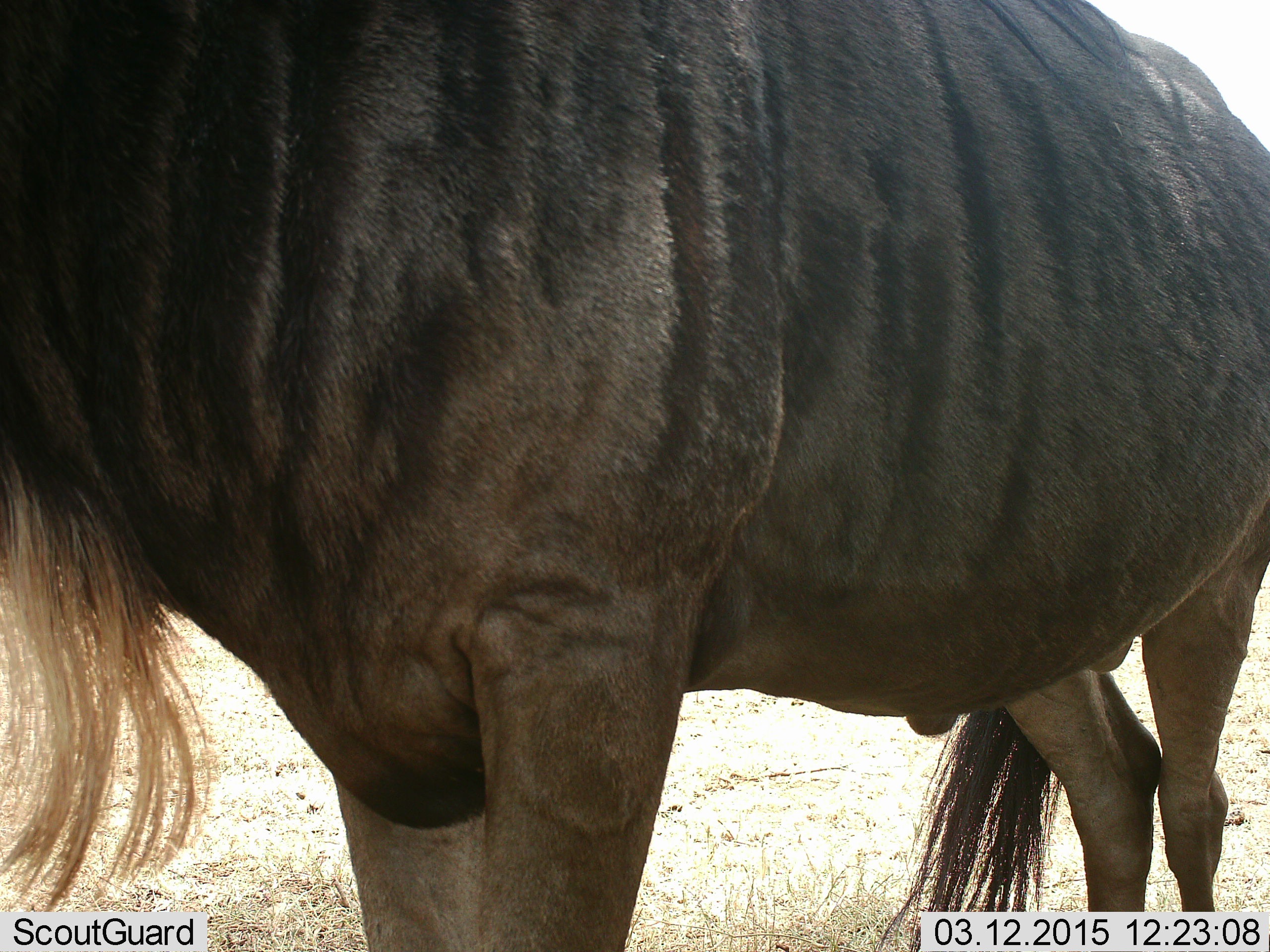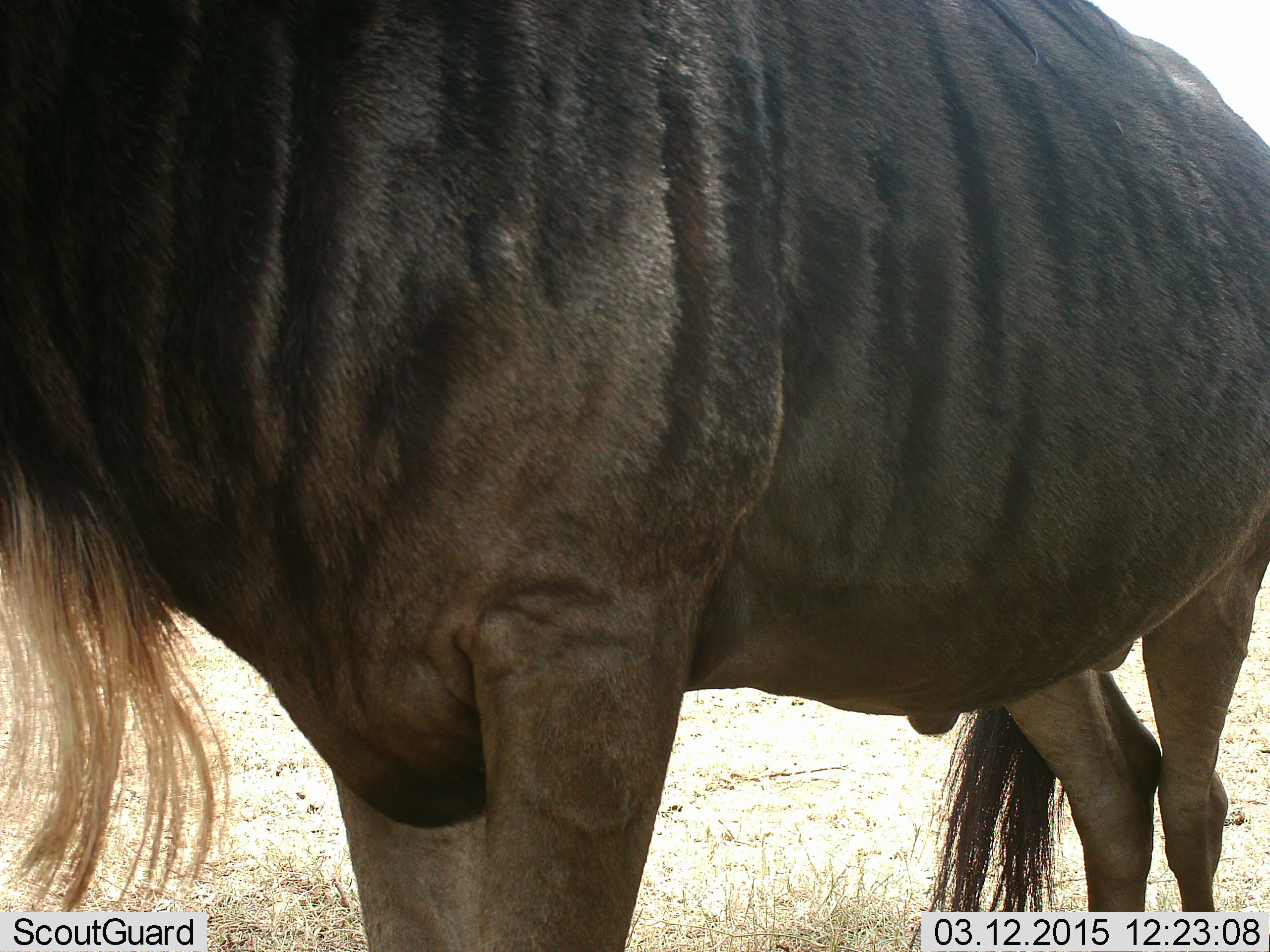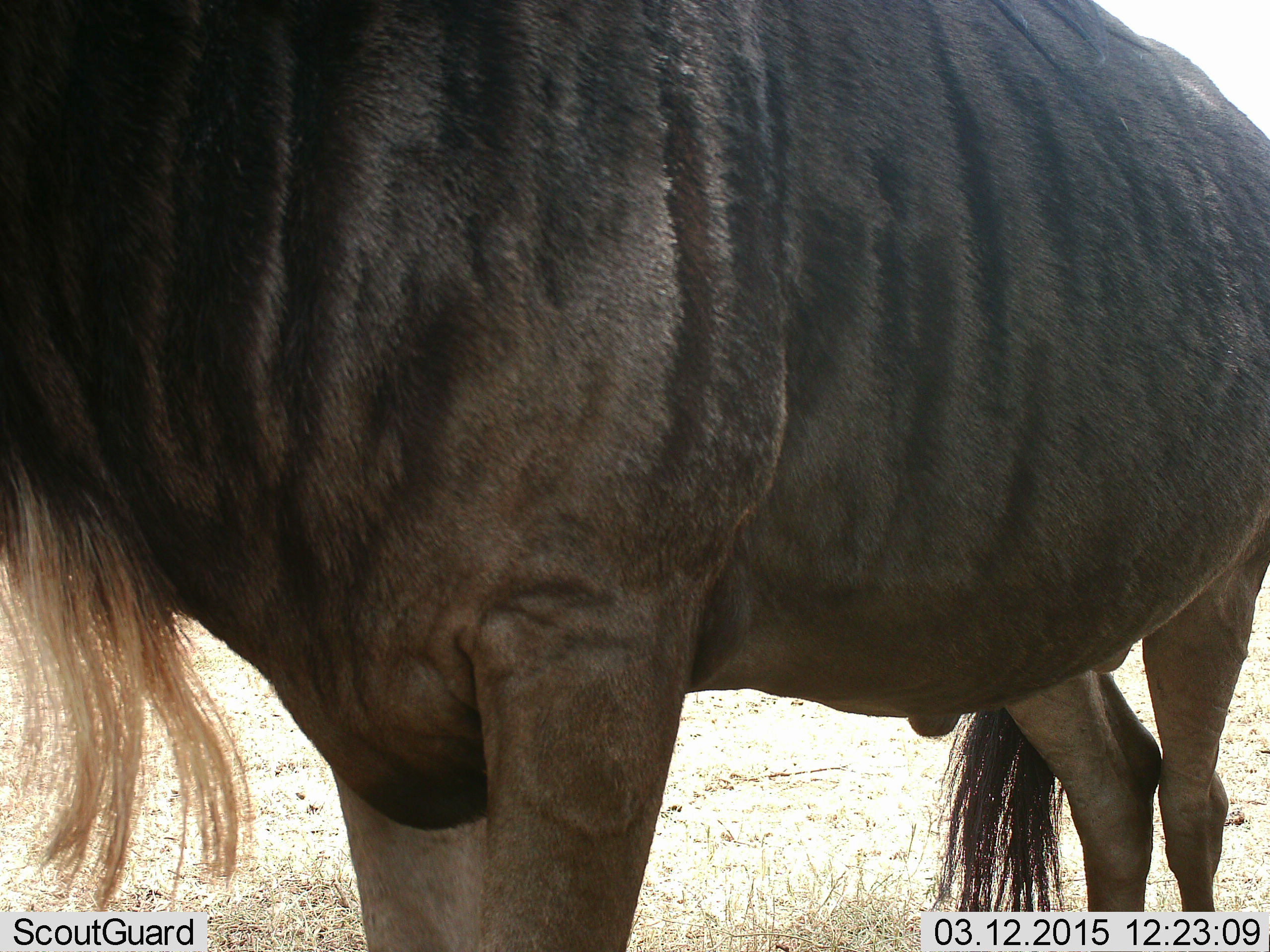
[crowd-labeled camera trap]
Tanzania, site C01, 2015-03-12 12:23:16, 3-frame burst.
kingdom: Animalia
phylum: Chordata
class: Mammalia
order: Artiodactyla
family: Bovidae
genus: Connochaetes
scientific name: Connochaetes taurinus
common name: blue wildebeest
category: wildebeest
Wildebeest (blue wildebeest) (Connochaetes taurinus), count 1. Behavior (volunteer vote fractions): standing 100%, resting 0%, moving 0%, interacting 0%. Young present (vote fraction): 0%. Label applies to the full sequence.